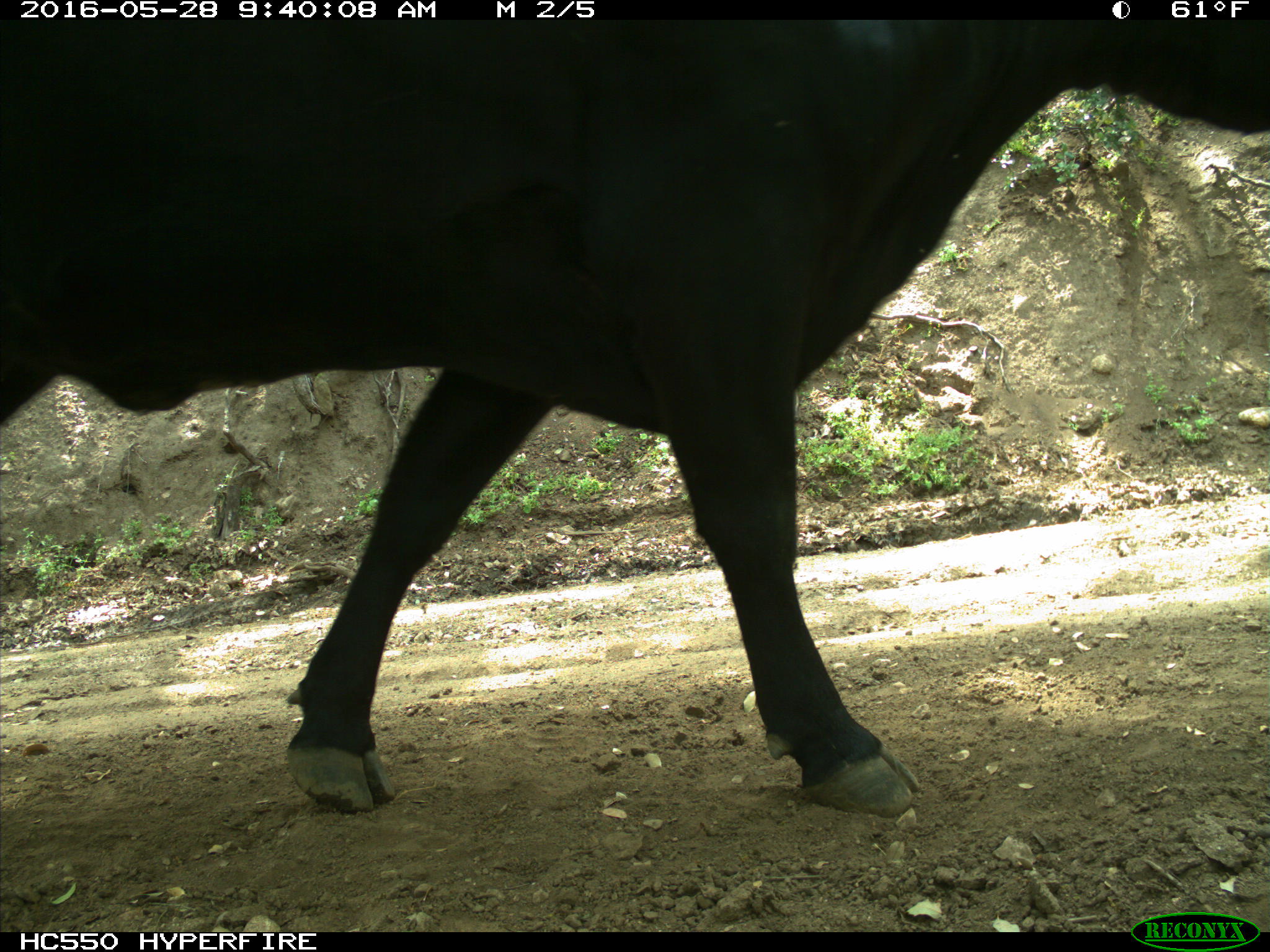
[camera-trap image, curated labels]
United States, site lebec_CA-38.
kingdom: Animalia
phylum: Chordata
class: Mammalia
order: Artiodactyla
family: Bovidae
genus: Bos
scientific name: Bos taurus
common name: domestic cow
Bos taurus (domestic cow).